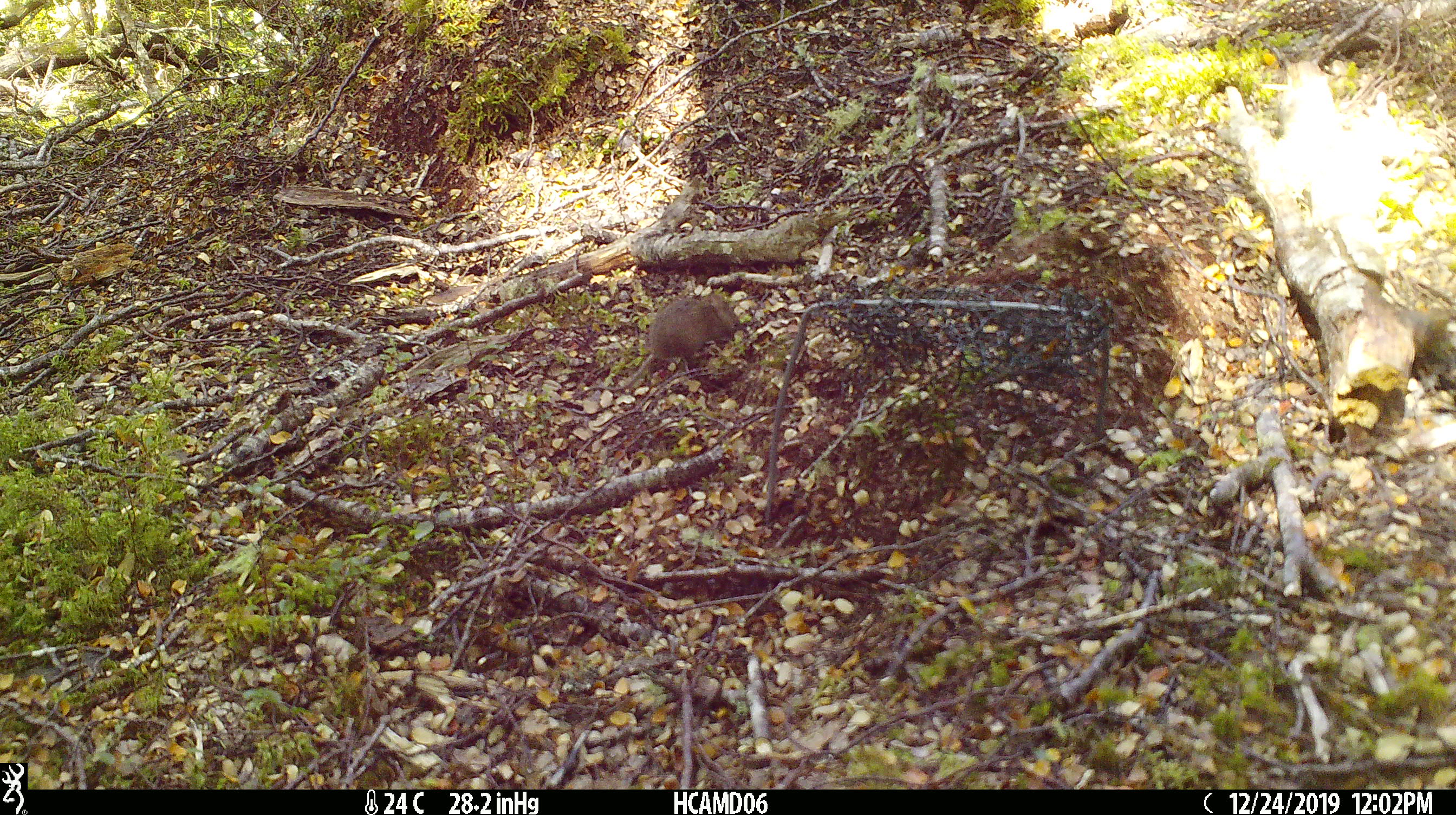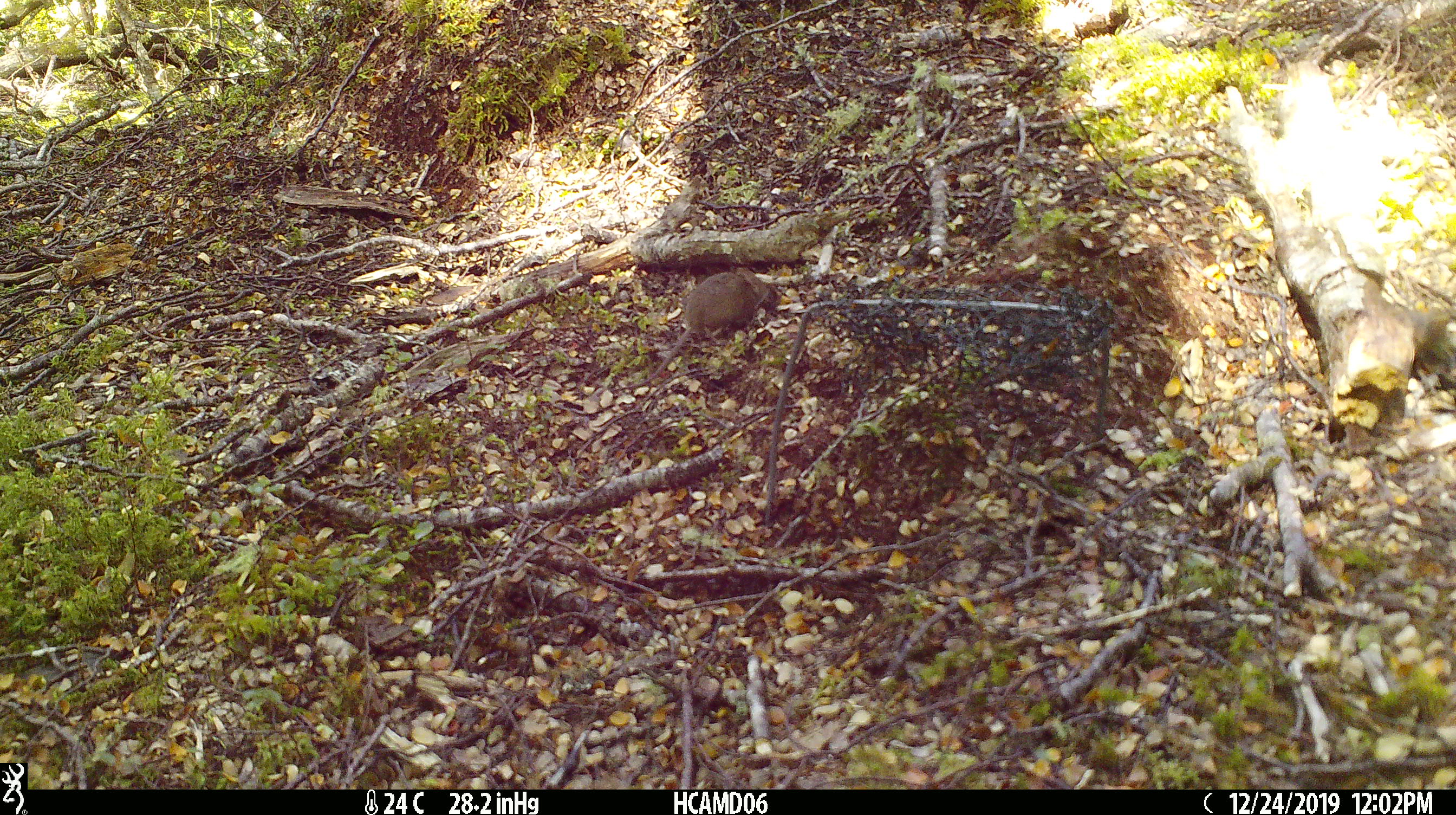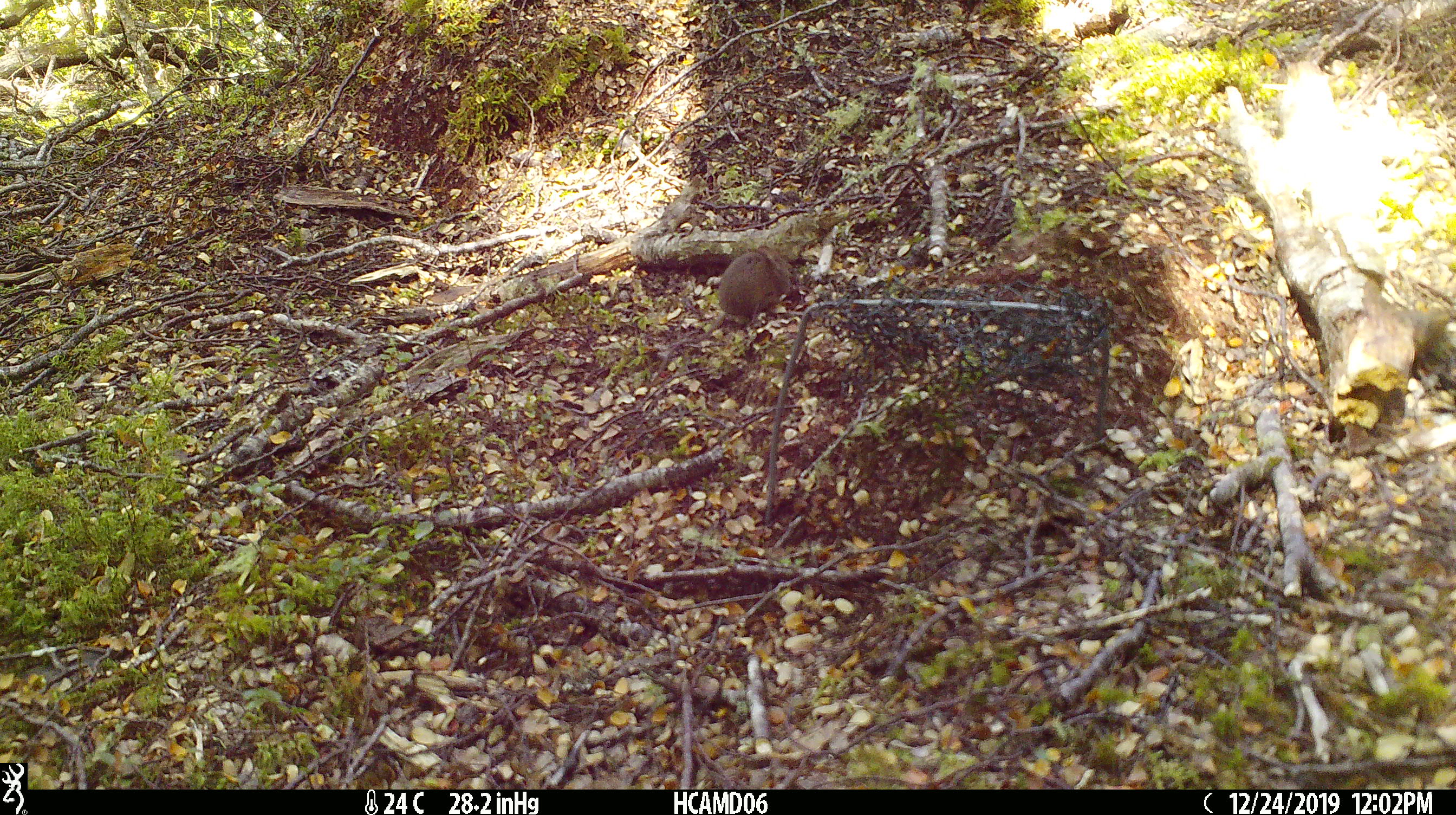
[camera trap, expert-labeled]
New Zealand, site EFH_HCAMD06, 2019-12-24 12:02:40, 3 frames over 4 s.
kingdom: Animalia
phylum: Chordata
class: Mammalia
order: Rodentia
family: Muridae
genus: Mus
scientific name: Mus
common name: mouse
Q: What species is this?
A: Mouse (Mus).